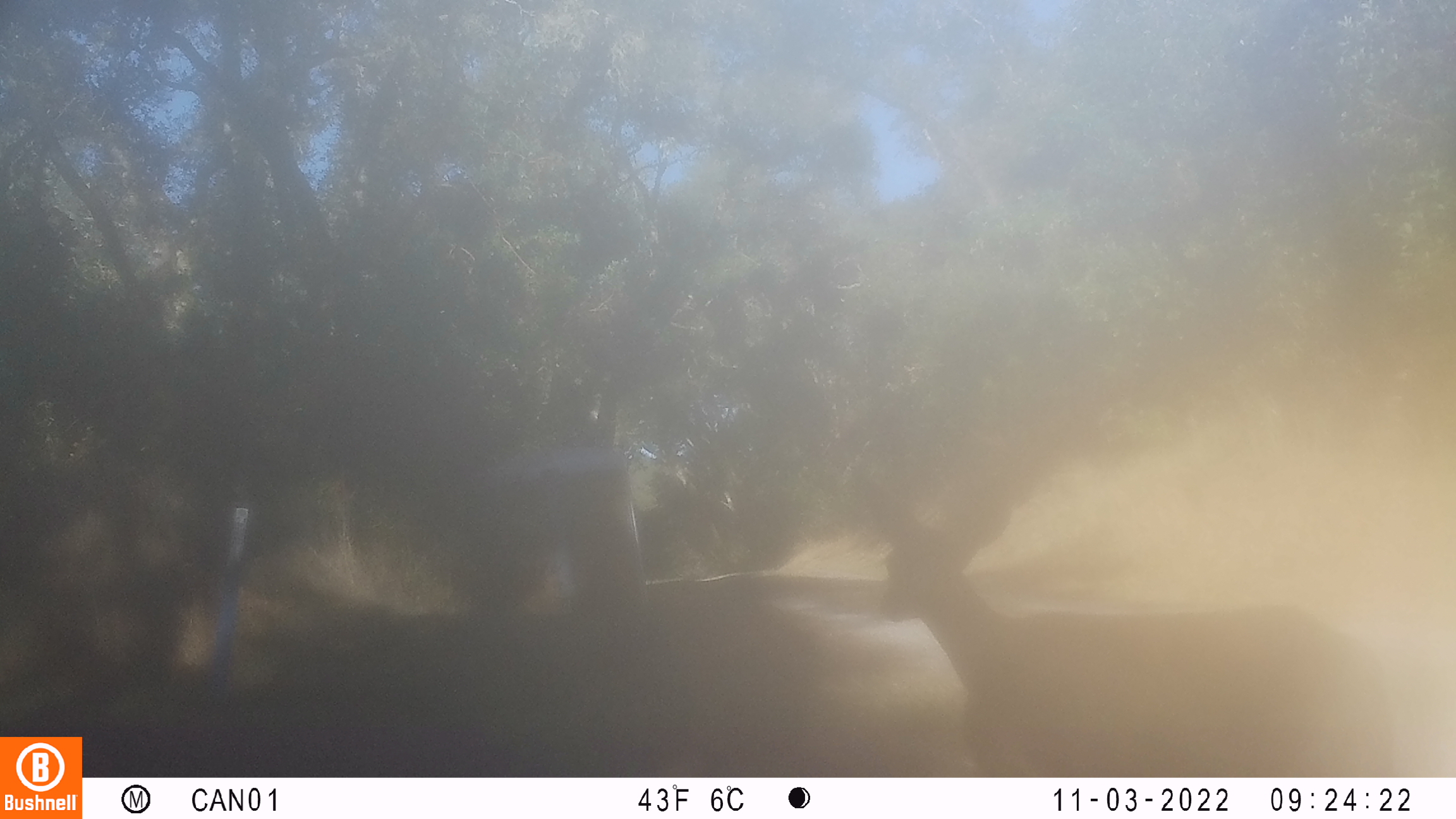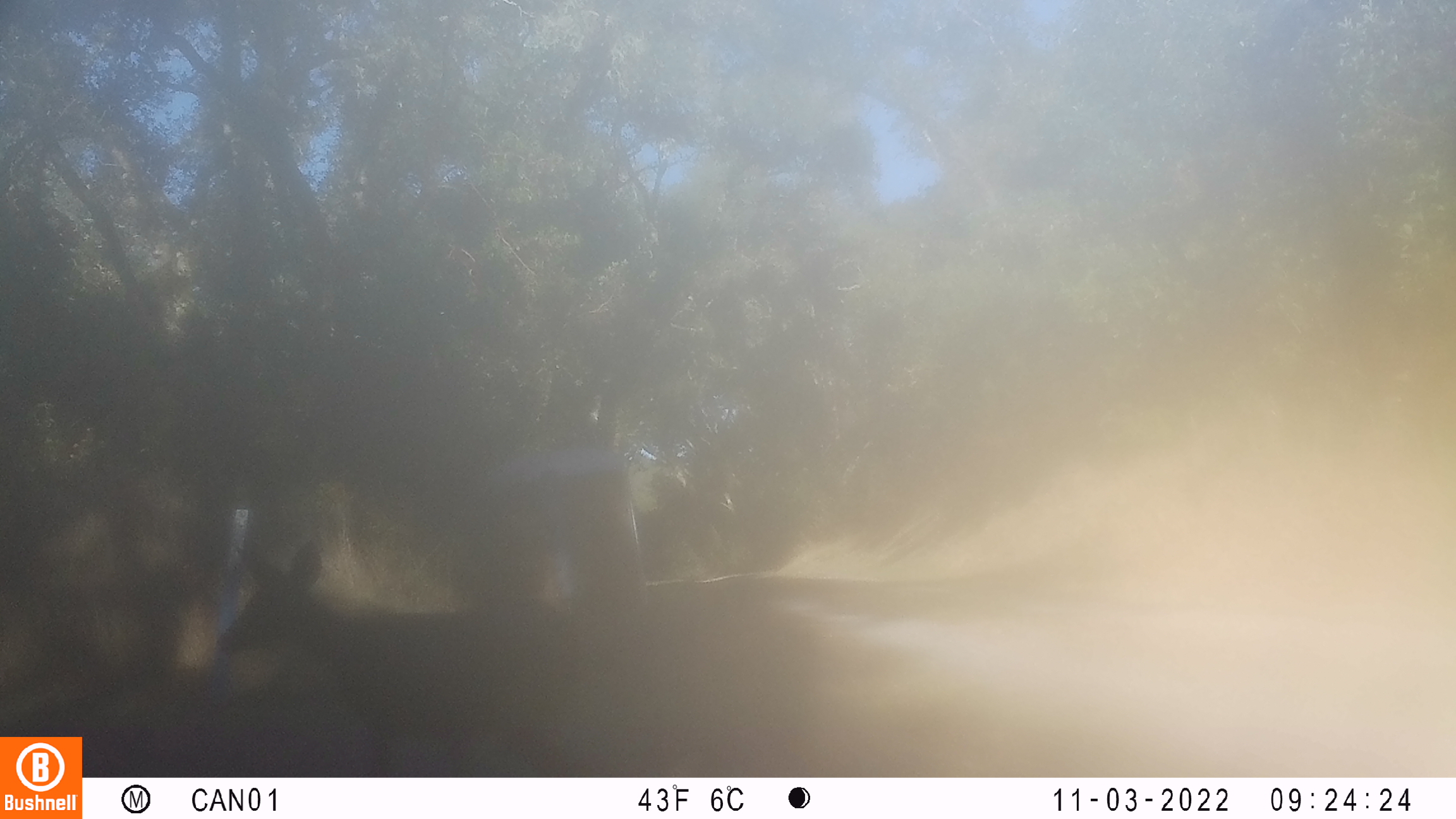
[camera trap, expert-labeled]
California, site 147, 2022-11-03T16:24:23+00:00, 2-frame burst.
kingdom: Animalia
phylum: Chordata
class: Mammalia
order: Artiodactyla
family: Cervidae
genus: Odocoileus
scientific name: Odocoileus hemionus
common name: mule deer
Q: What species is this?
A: Mule deer (Odocoileus hemionus).